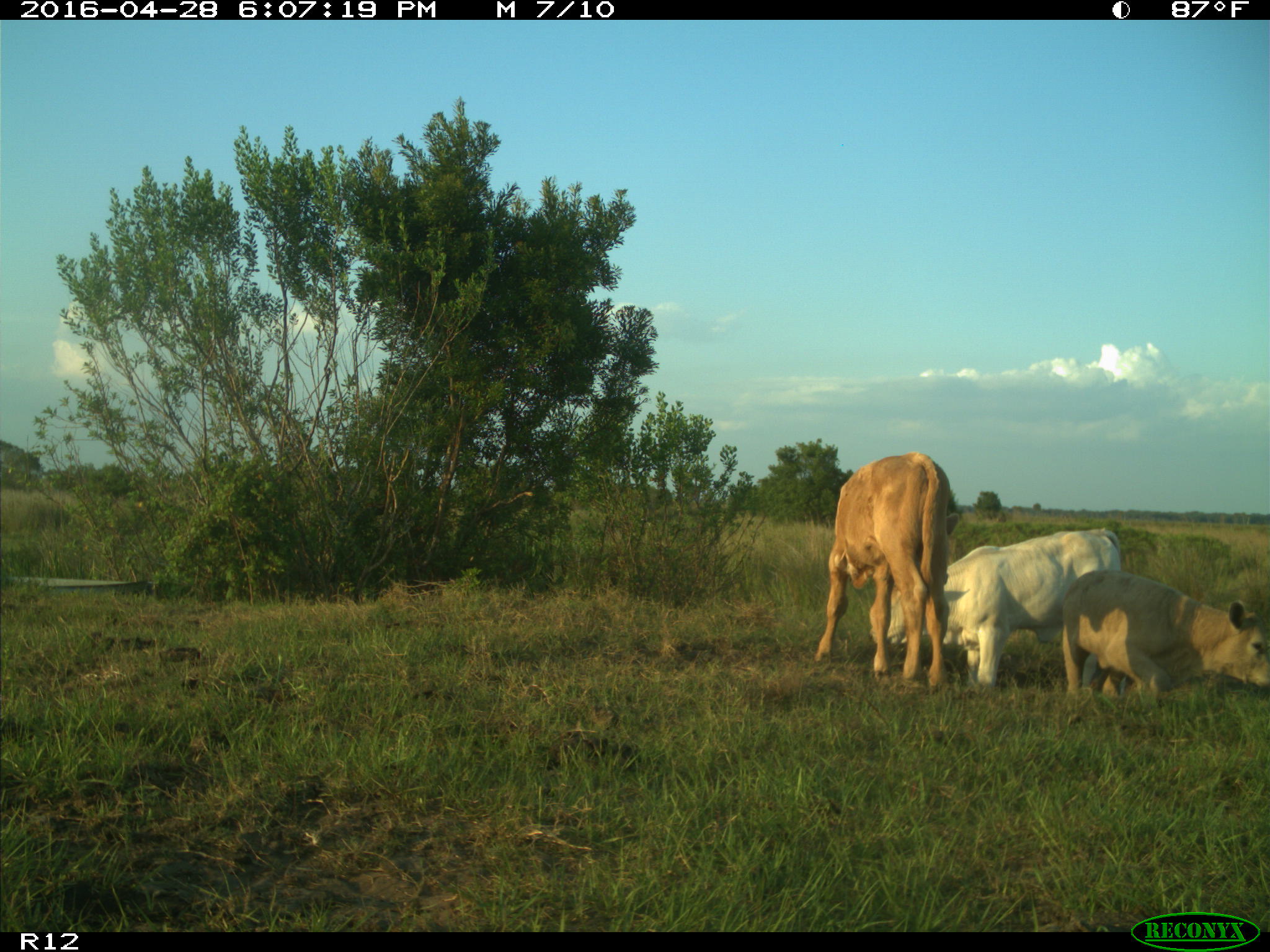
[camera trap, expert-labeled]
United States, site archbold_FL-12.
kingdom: Animalia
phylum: Chordata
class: Mammalia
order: Artiodactyla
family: Bovidae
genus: Bos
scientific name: Bos taurus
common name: domestic cow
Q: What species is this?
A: Bos taurus (domestic cow).